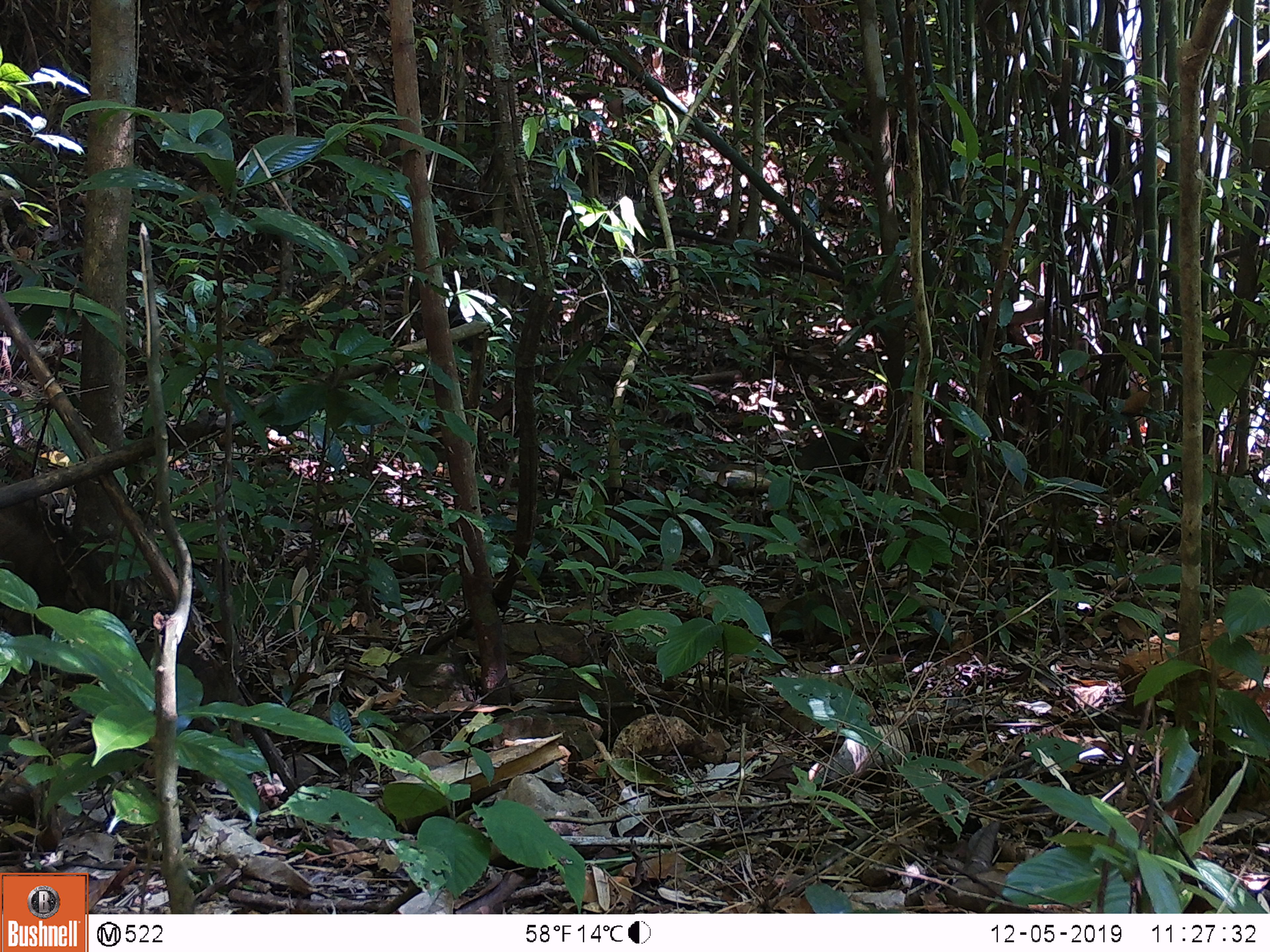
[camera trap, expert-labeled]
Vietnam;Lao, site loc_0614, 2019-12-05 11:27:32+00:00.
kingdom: Animalia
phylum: Chordata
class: Mammalia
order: Artiodactyla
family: Suidae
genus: Sus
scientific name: Sus scrofa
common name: eurasian wild pig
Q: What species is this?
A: Eurasian wild pig (Sus scrofa).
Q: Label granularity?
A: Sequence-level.